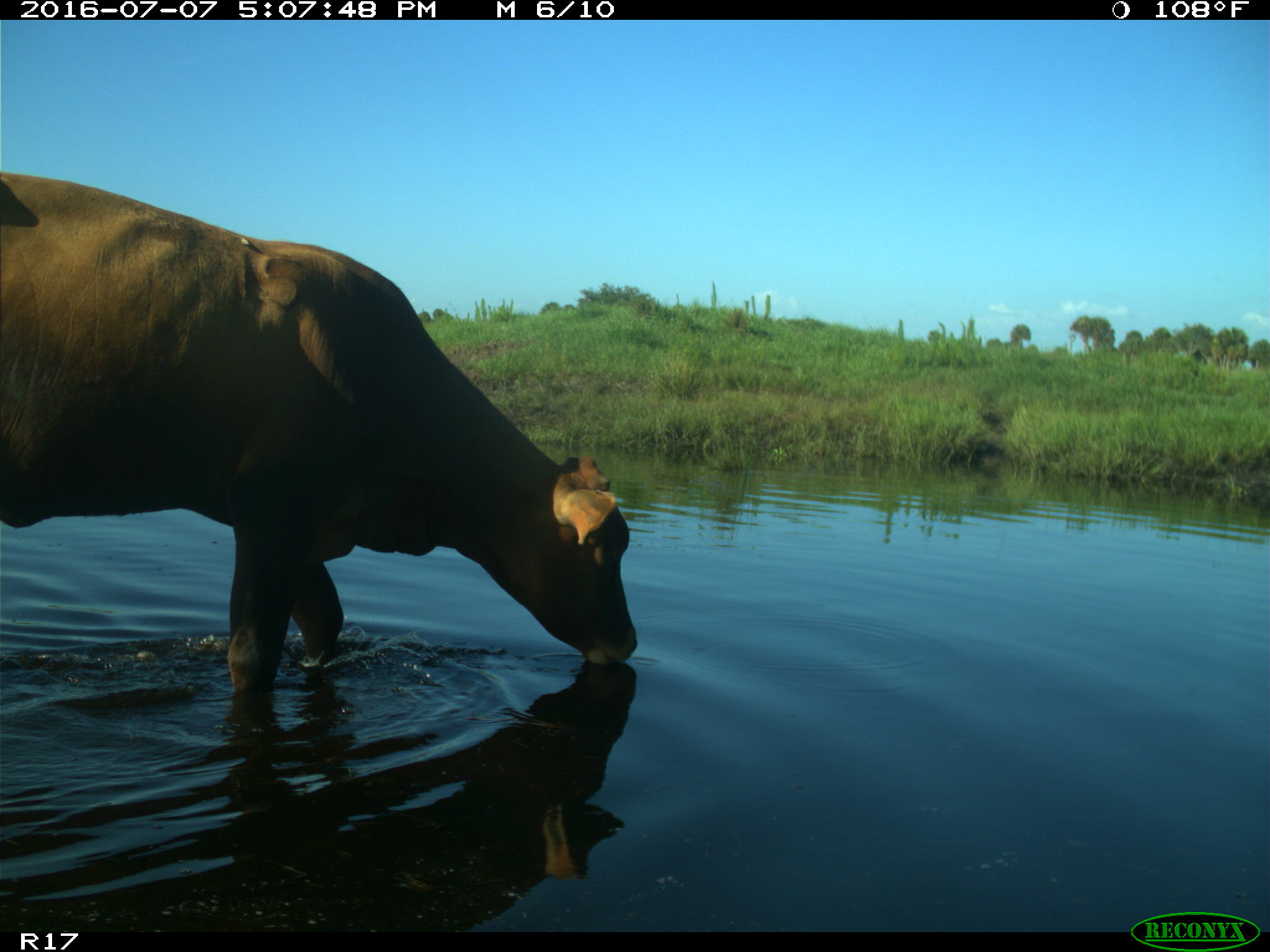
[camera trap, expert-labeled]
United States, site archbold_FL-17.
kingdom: Animalia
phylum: Chordata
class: Mammalia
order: Artiodactyla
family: Bovidae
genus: Bos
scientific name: Bos taurus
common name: domestic cow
Bos taurus (domestic cow).